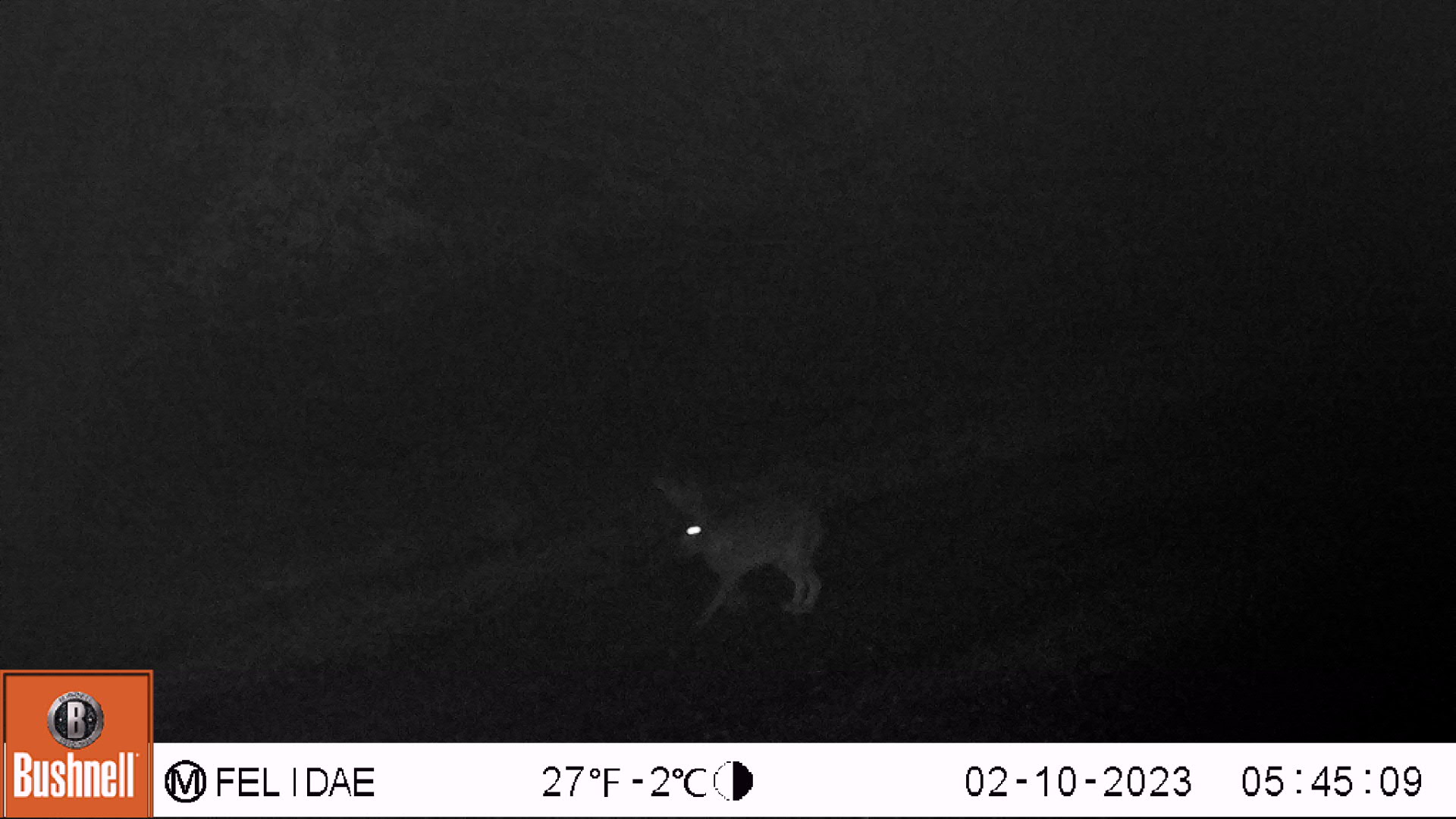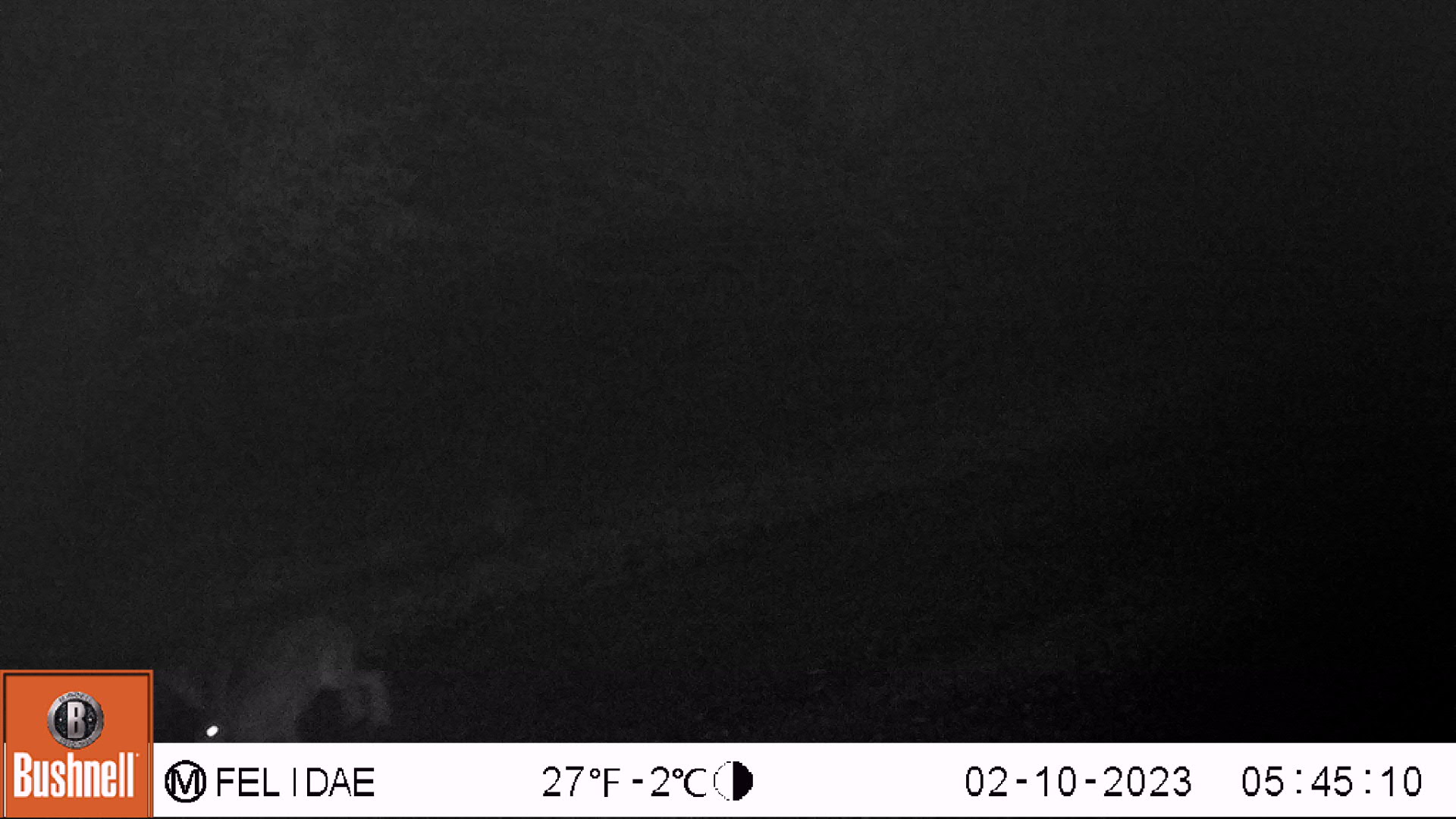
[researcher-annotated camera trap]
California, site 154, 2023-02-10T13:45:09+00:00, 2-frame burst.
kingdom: Animalia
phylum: Chordata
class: Mammalia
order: Lagomorpha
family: Leporidae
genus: Lepus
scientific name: Lepus californicus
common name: black-tailed jackrabbit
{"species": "black-tailed jackrabbit (Lepus californicus)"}